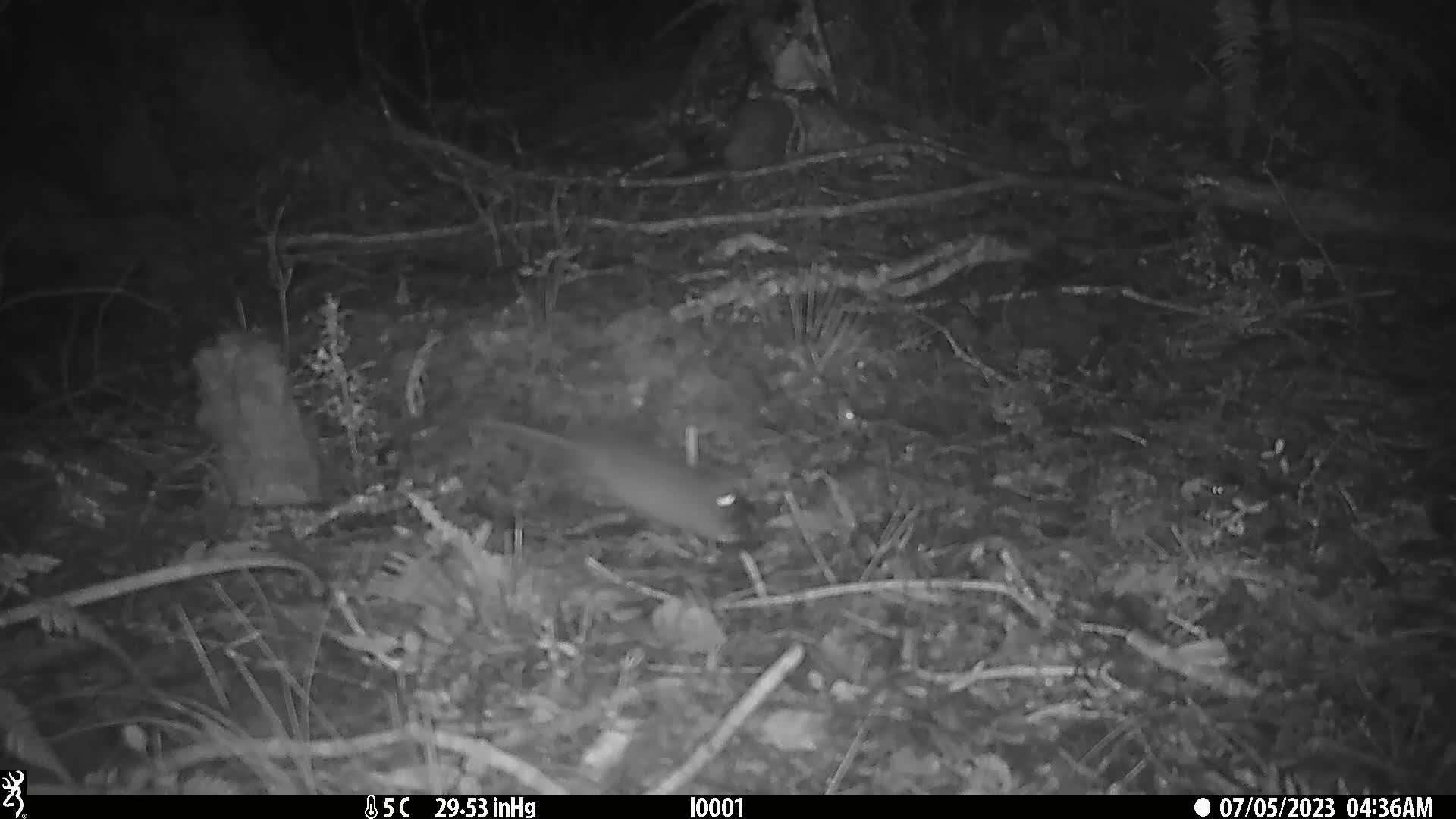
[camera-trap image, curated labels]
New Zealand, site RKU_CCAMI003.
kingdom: Animalia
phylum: Chordata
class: Mammalia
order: Rodentia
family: Muridae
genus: Rattus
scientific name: Rattus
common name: rat